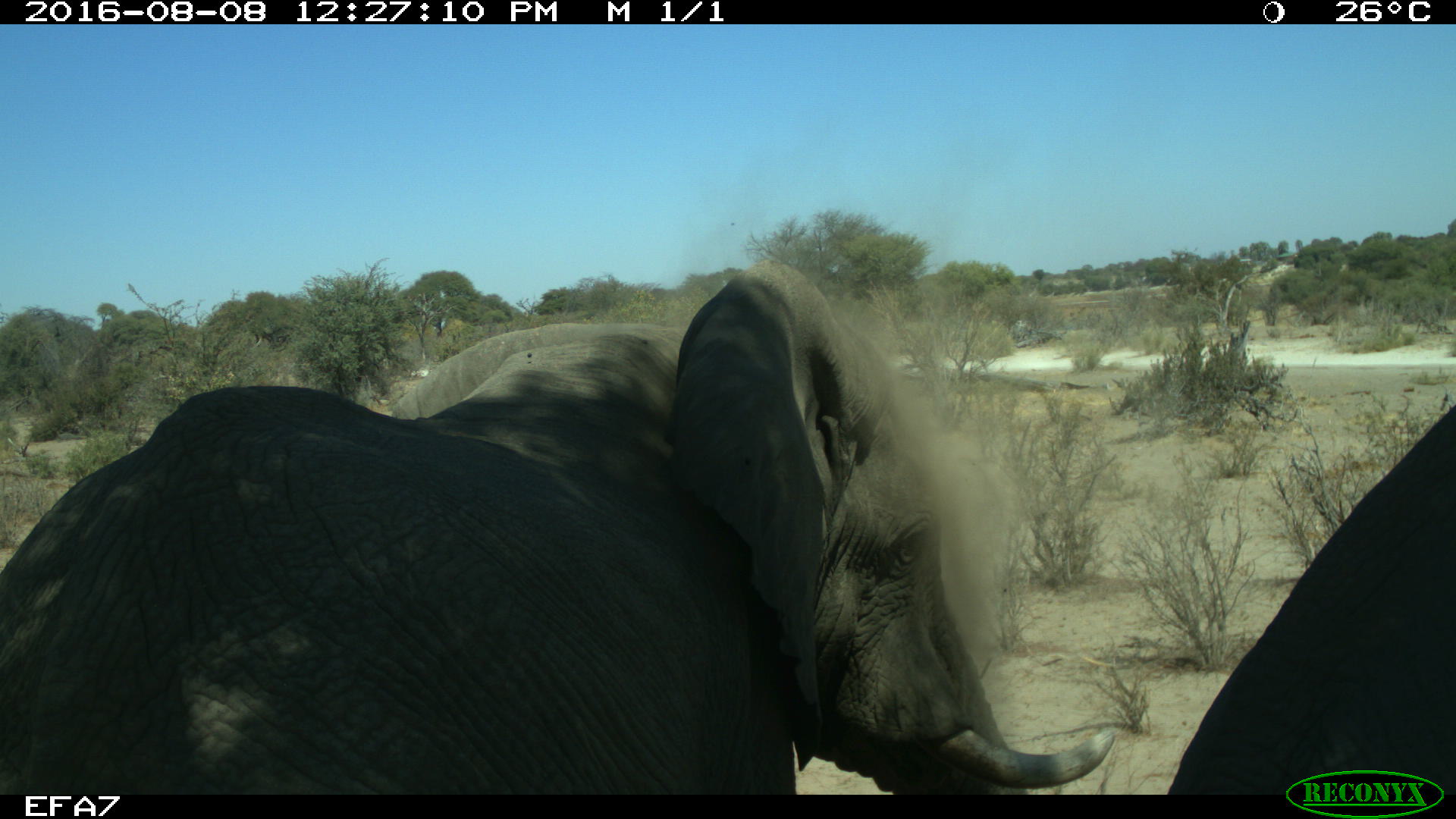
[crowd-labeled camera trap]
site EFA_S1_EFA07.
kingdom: Animalia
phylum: Chordata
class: Mammalia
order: Proboscidea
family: Elephantidae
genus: Loxodonta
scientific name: Loxodonta africana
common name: african bush elephant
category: elephant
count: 2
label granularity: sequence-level